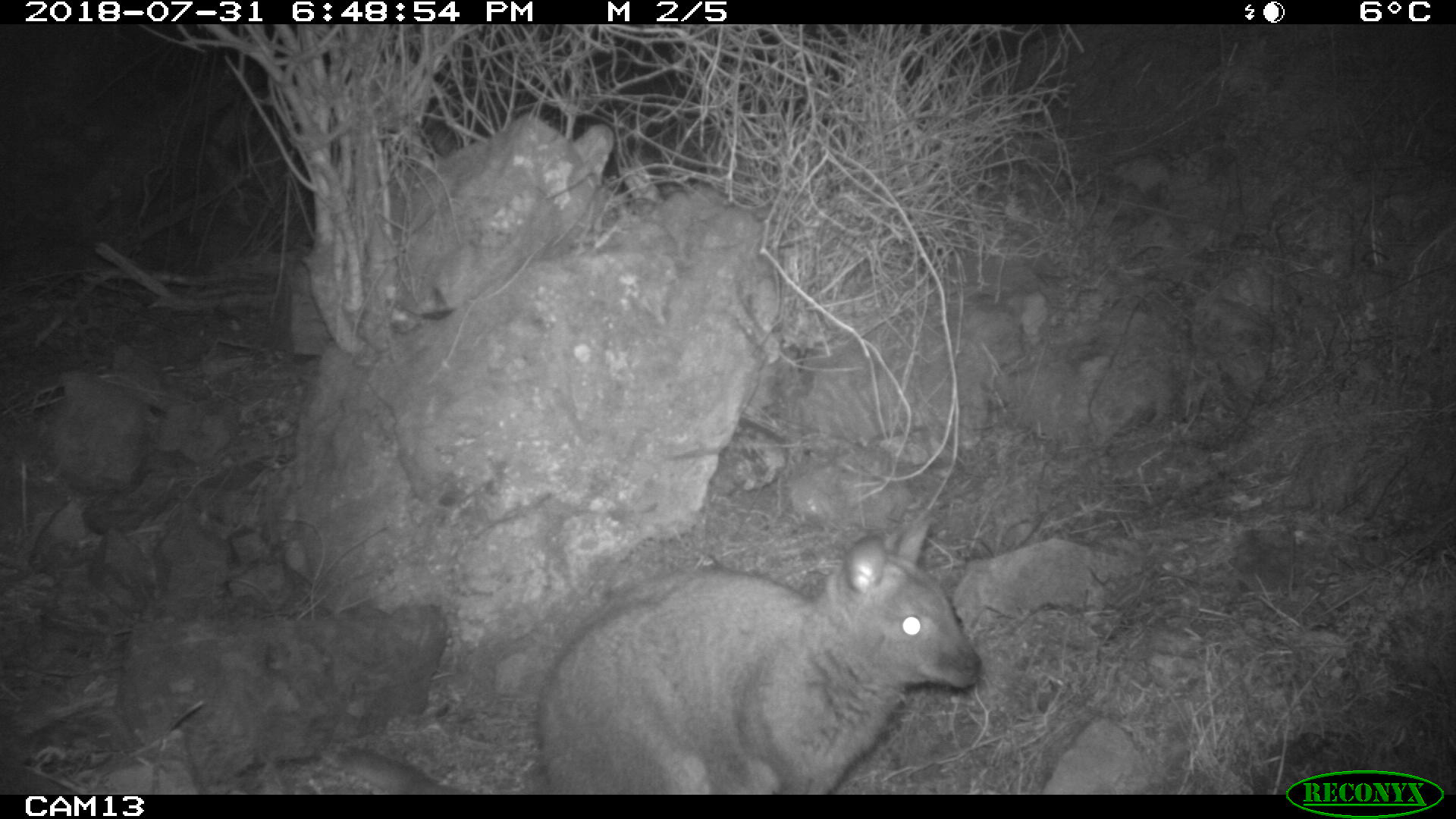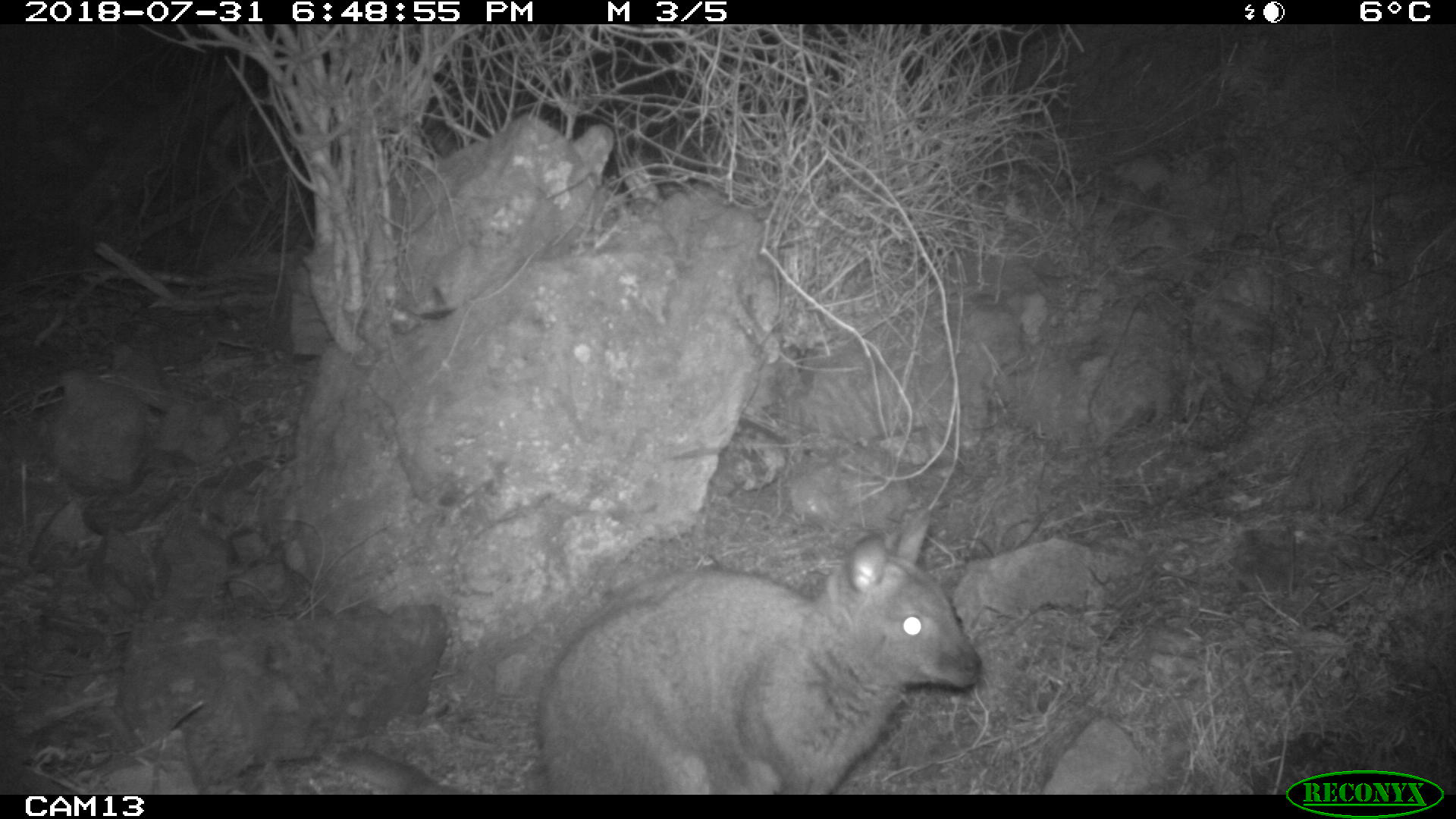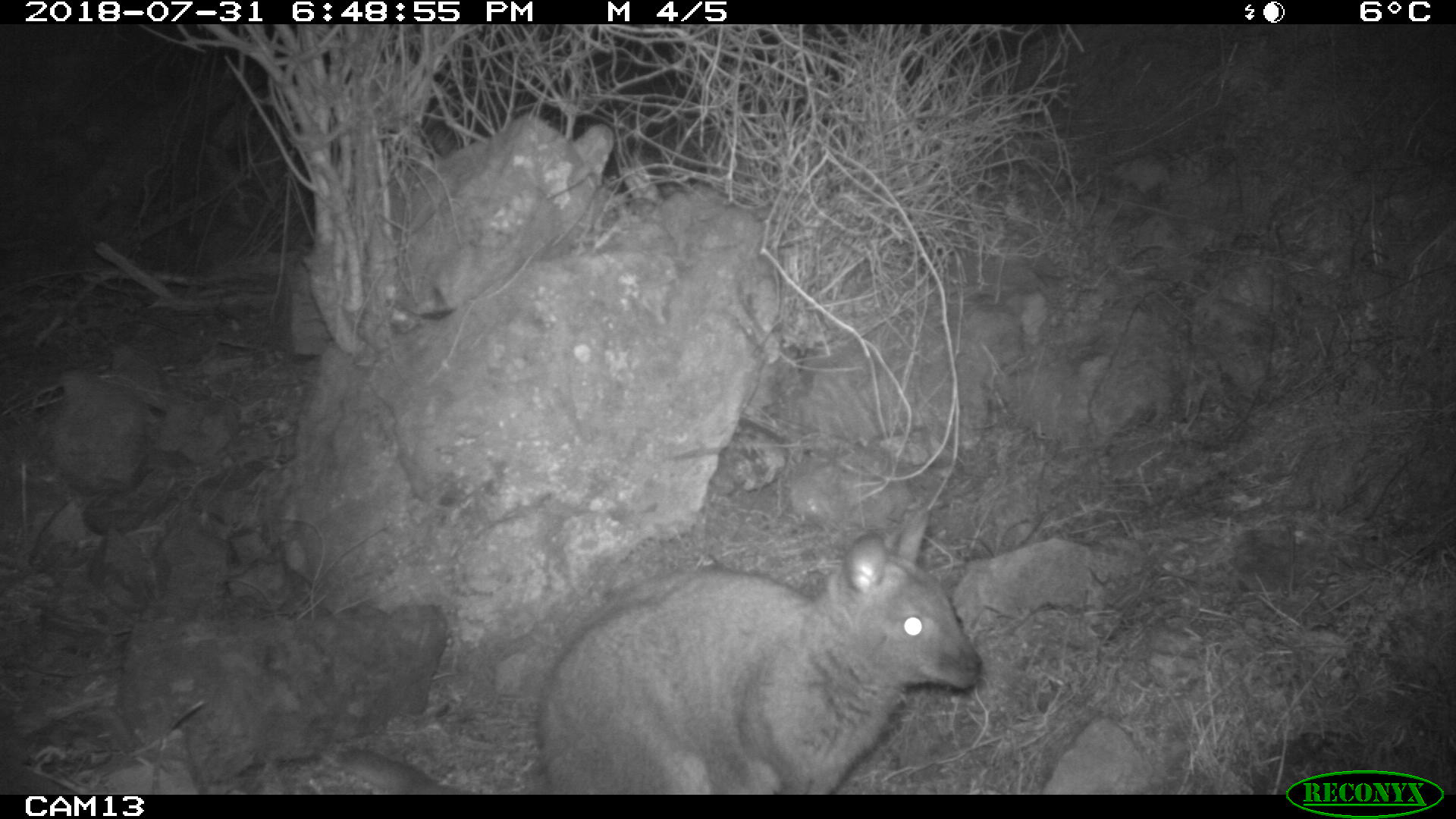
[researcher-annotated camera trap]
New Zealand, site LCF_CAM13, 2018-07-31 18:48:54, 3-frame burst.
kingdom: Animalia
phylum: Chordata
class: Mammalia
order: Diprotodontia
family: Macropodidae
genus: Notamacropus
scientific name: Notamacropus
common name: wallaby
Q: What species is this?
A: Wallaby (Notamacropus).